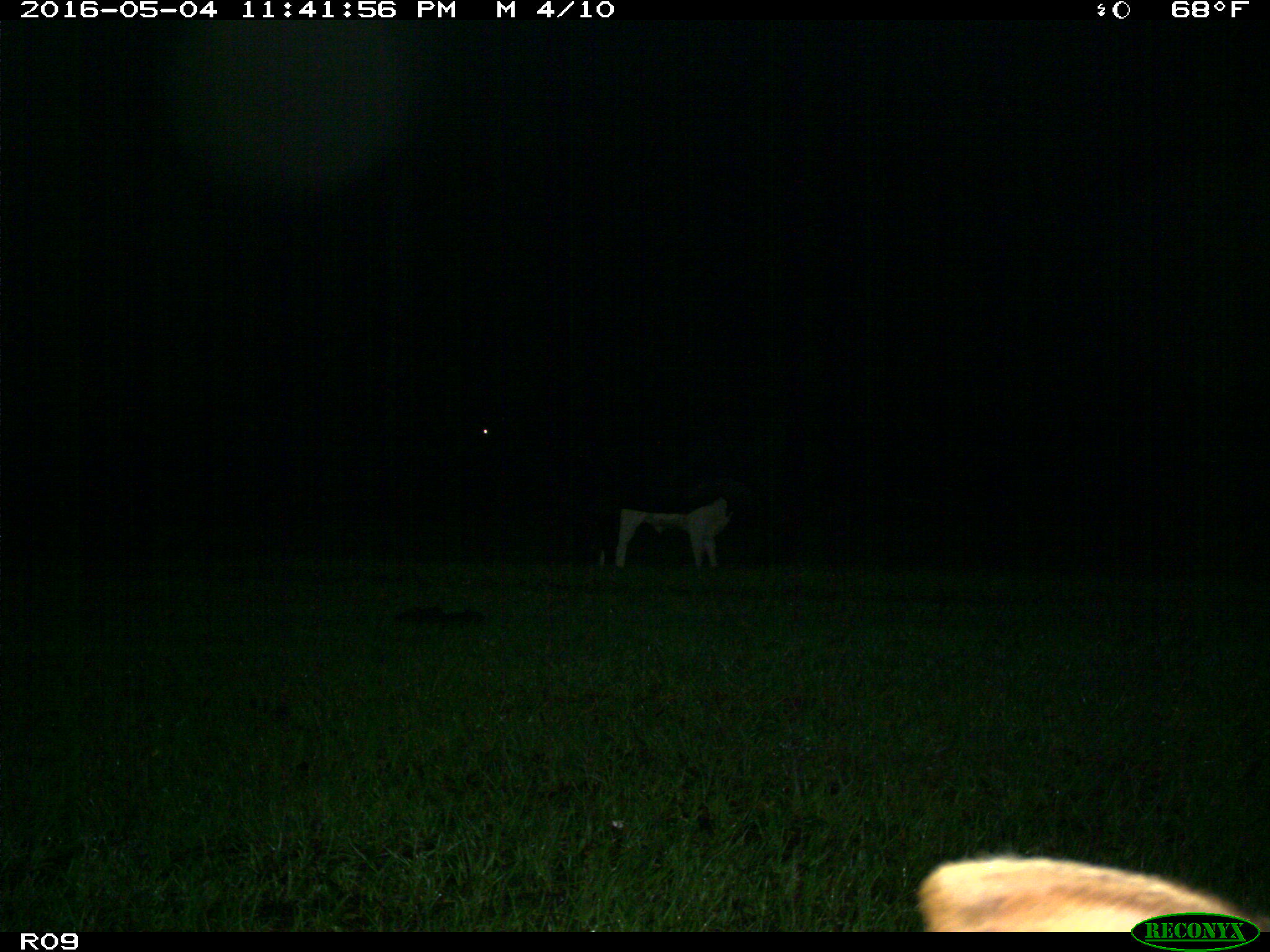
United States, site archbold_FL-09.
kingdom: Animalia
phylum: Chordata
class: Mammalia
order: Artiodactyla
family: Bovidae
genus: Bos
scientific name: Bos taurus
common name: domestic cow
Bos taurus (domestic cow).